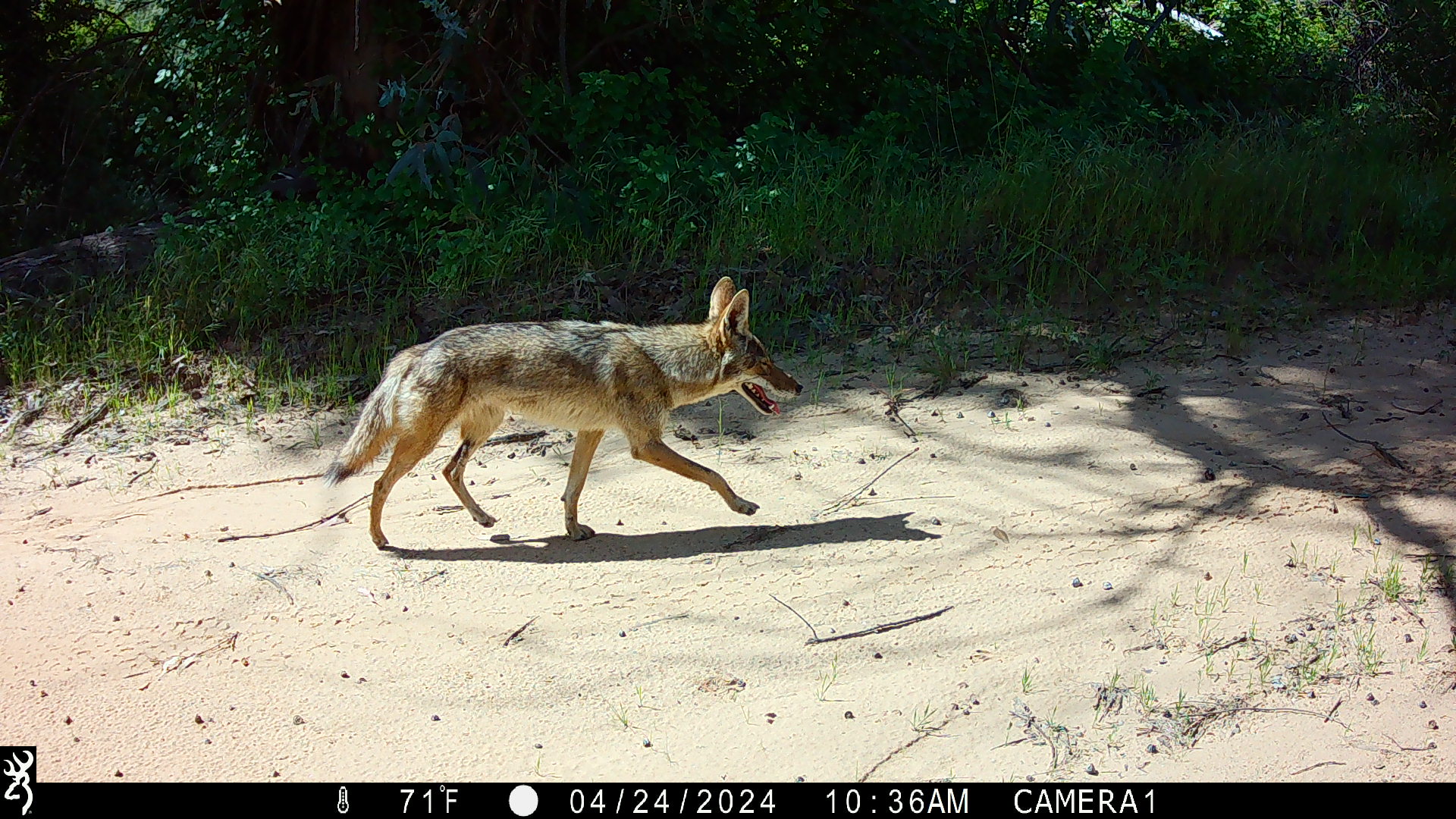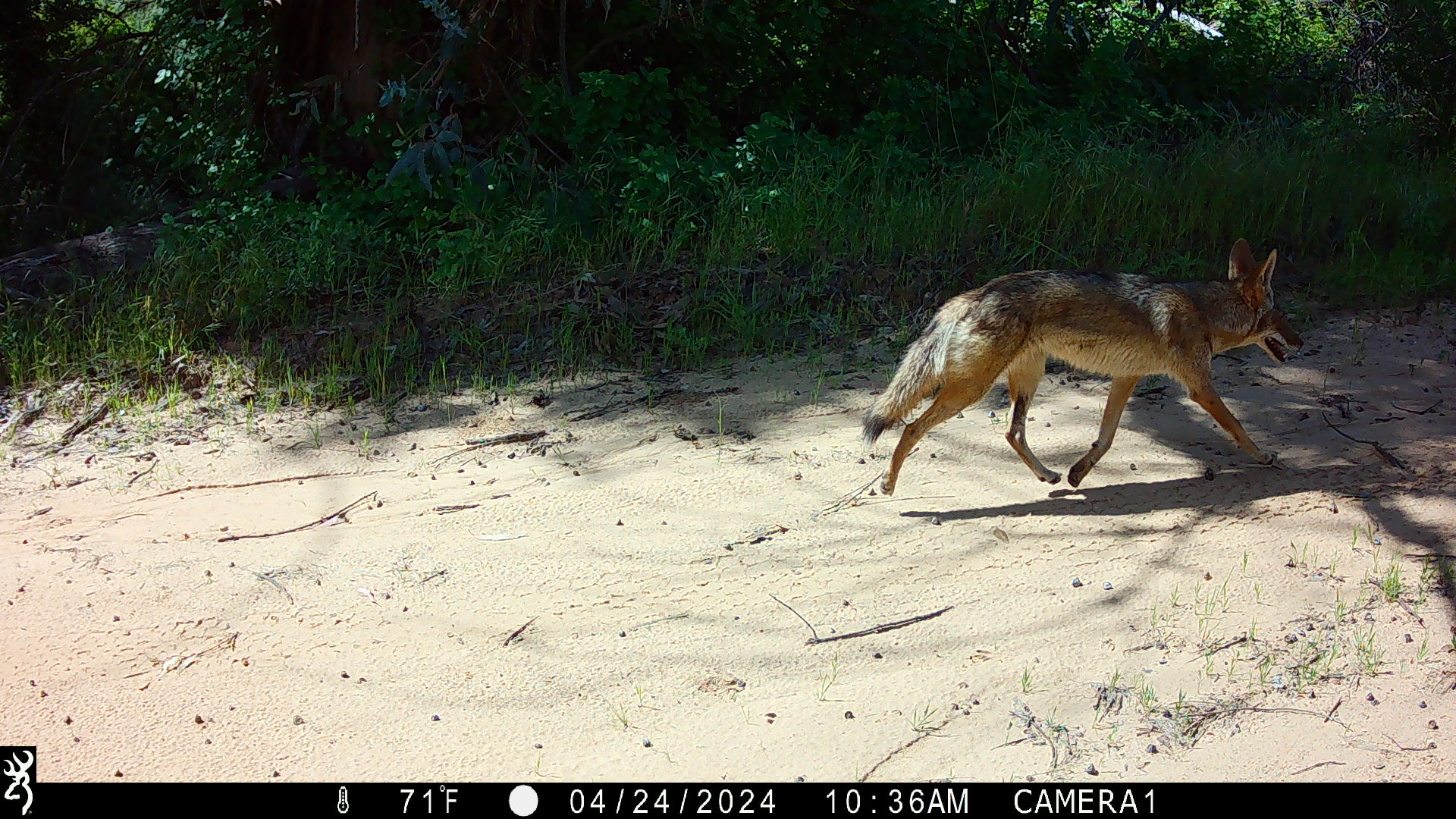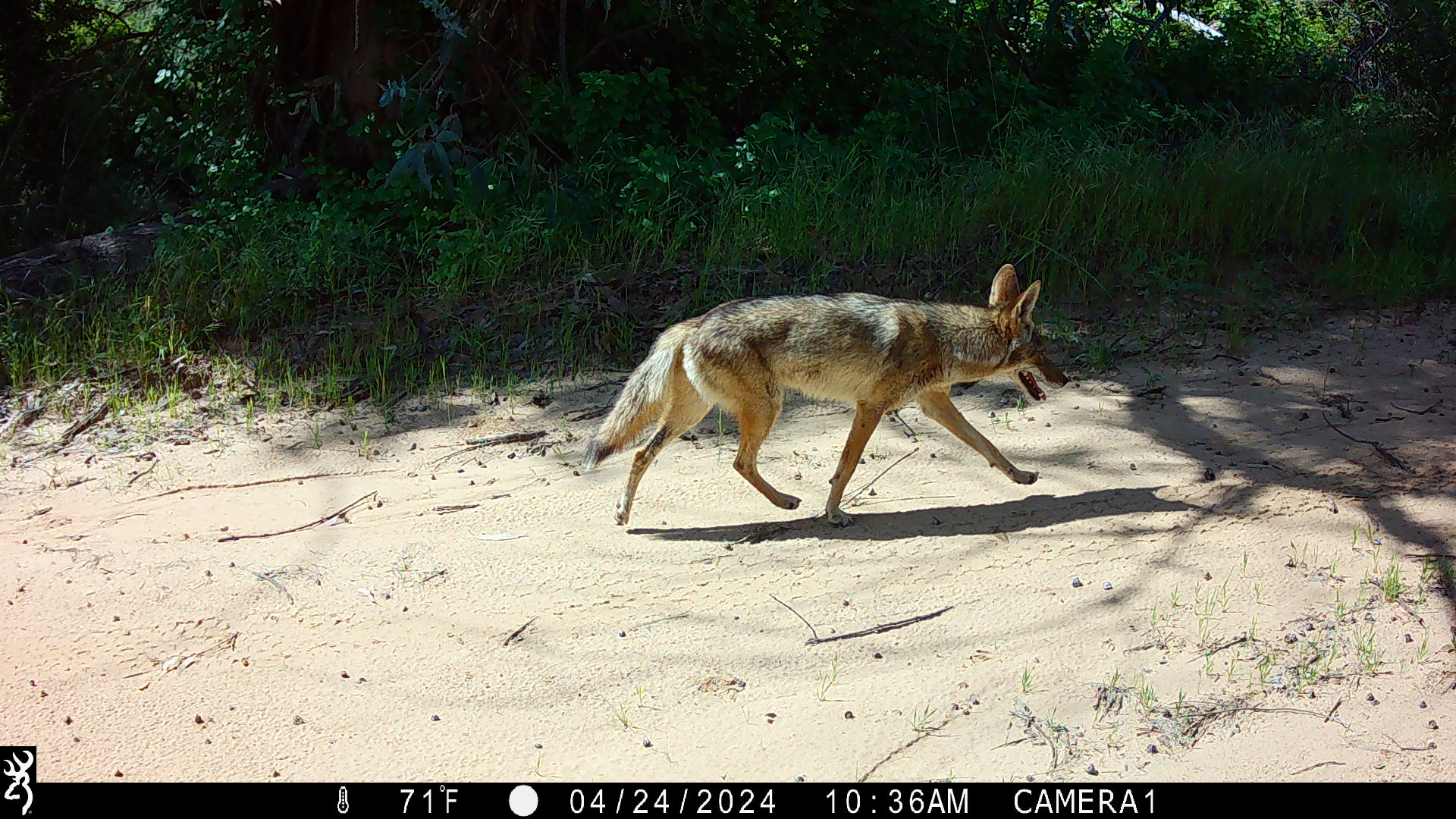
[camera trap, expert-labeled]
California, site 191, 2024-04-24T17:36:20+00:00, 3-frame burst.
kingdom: Animalia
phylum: Chordata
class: Mammalia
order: Carnivora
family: Canidae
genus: Canis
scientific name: Canis latrans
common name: coyote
Coyote (Canis latrans).